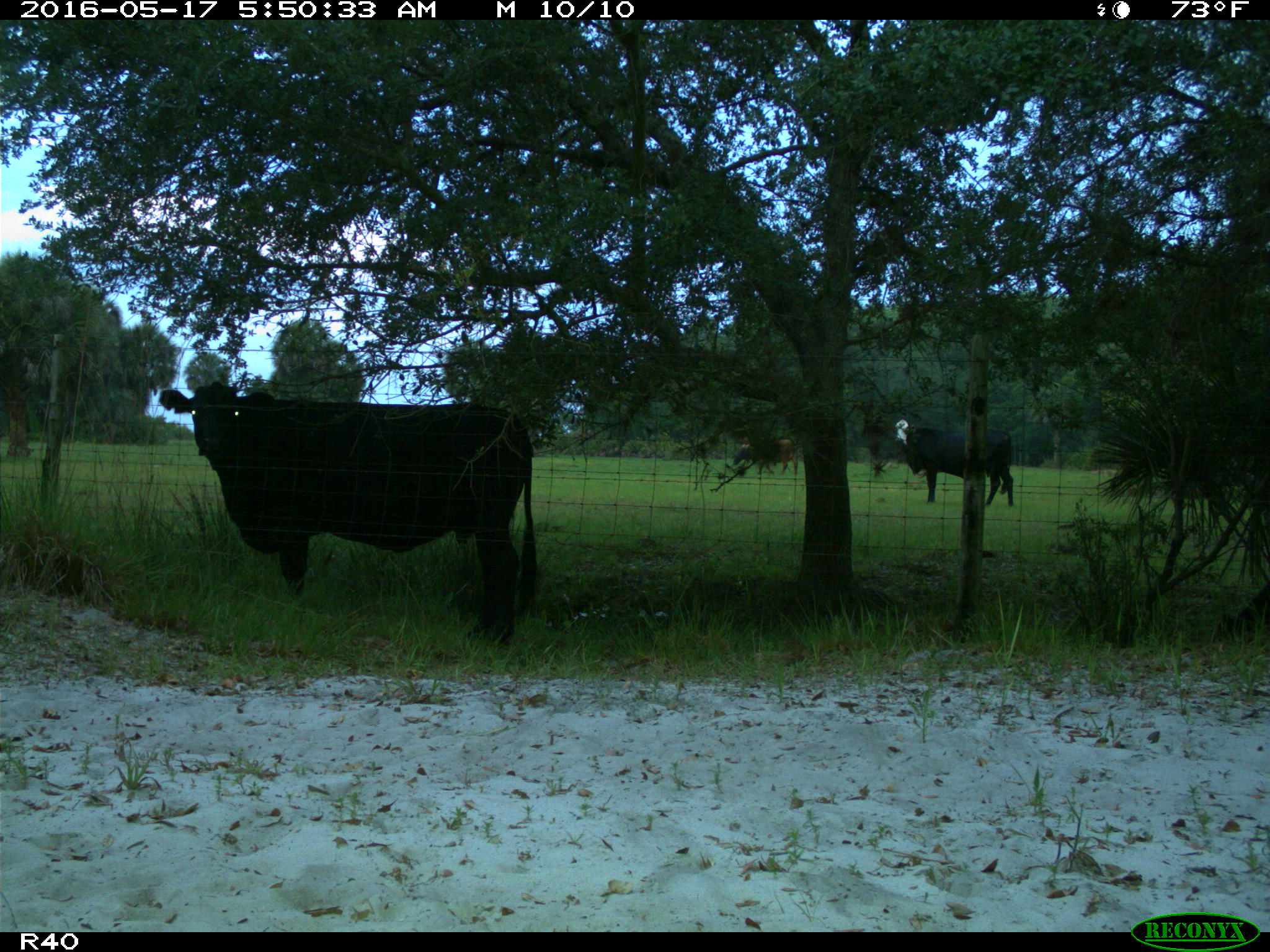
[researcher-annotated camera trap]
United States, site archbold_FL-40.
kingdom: Animalia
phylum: Chordata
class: Mammalia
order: Artiodactyla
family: Bovidae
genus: Bos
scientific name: Bos taurus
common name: domestic cow